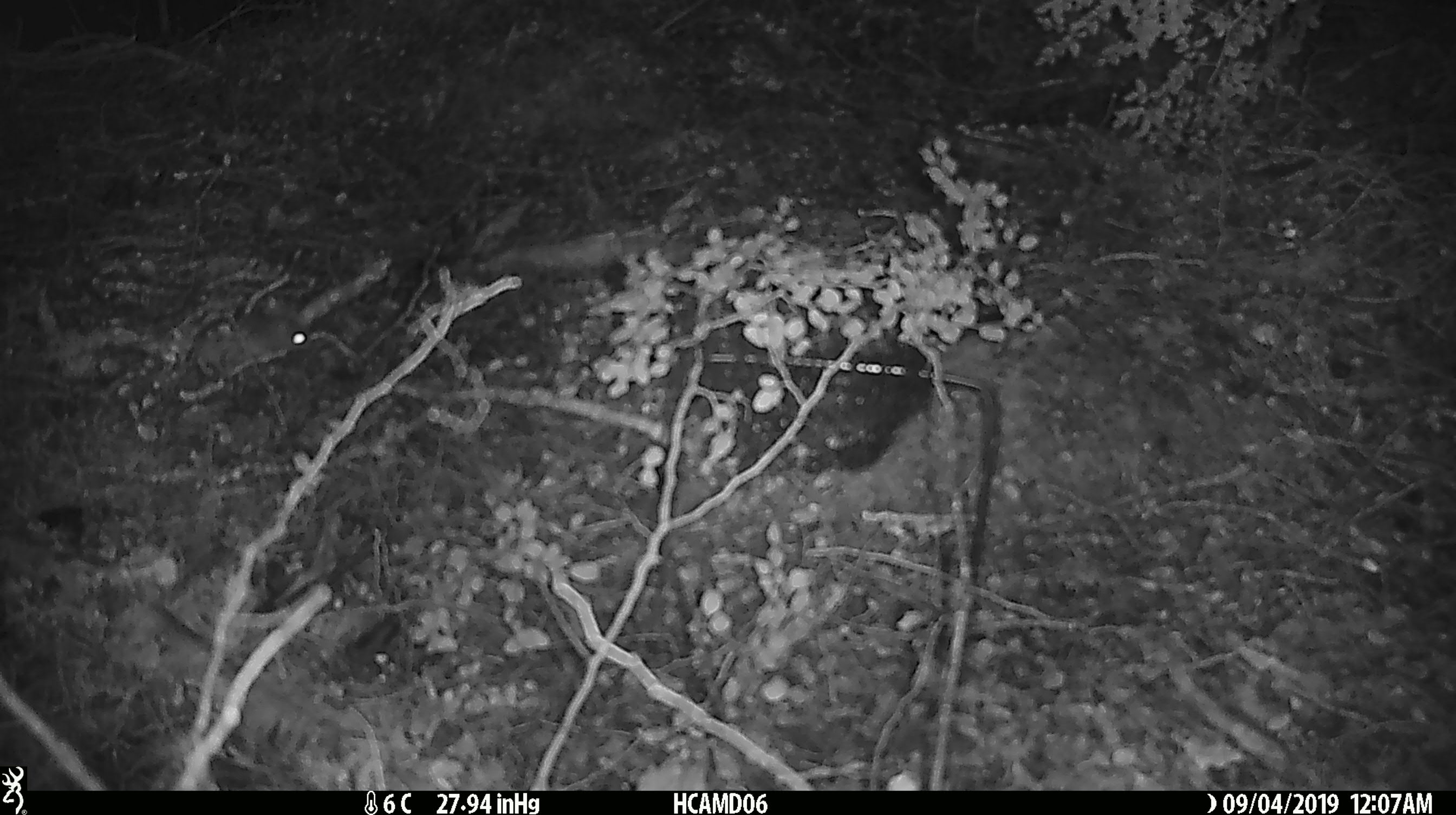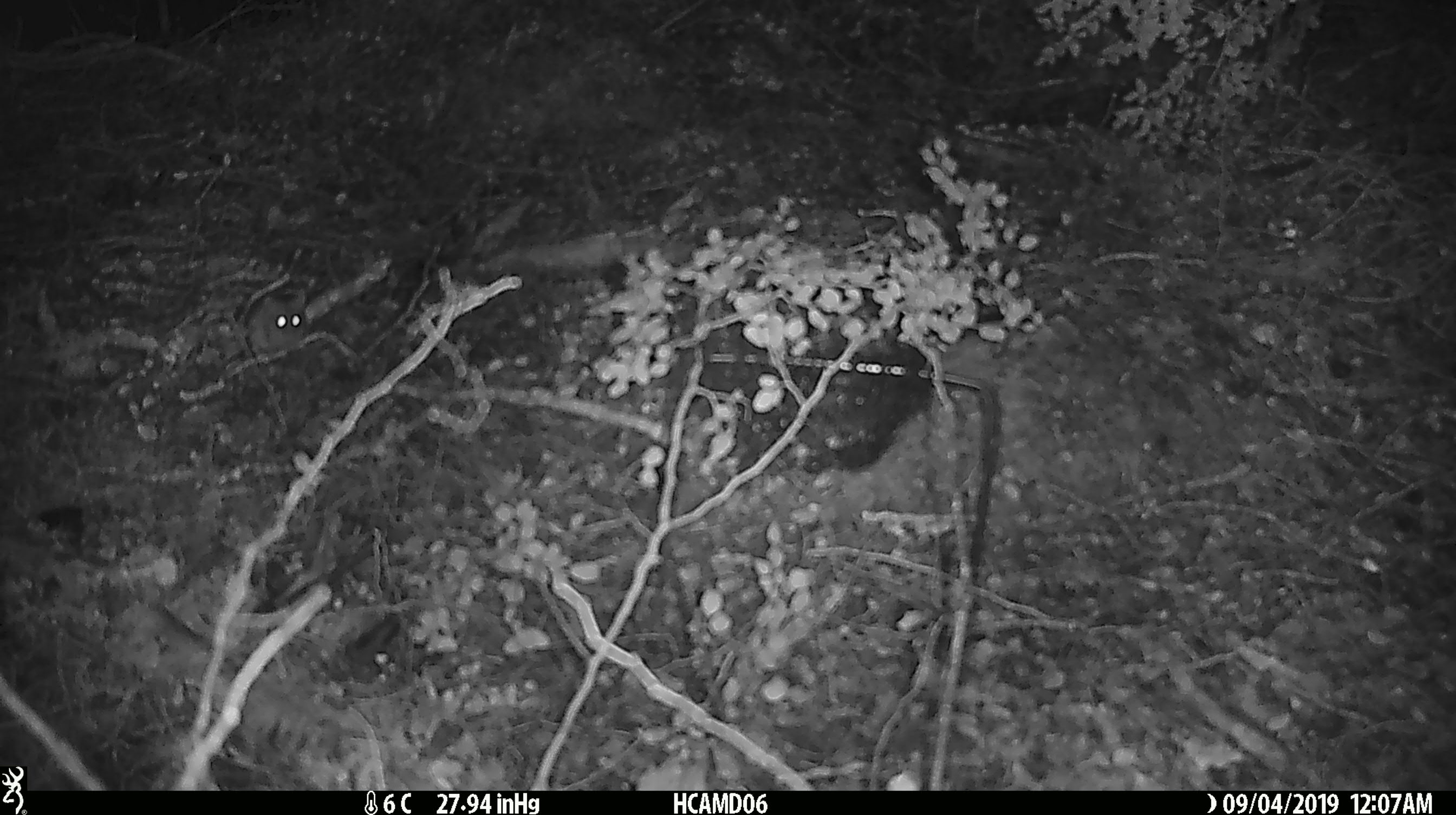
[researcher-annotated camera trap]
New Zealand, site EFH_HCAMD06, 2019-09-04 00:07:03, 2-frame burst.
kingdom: Animalia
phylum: Chordata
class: Mammalia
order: Rodentia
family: Muridae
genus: Mus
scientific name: Mus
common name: mouse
Mouse (Mus).